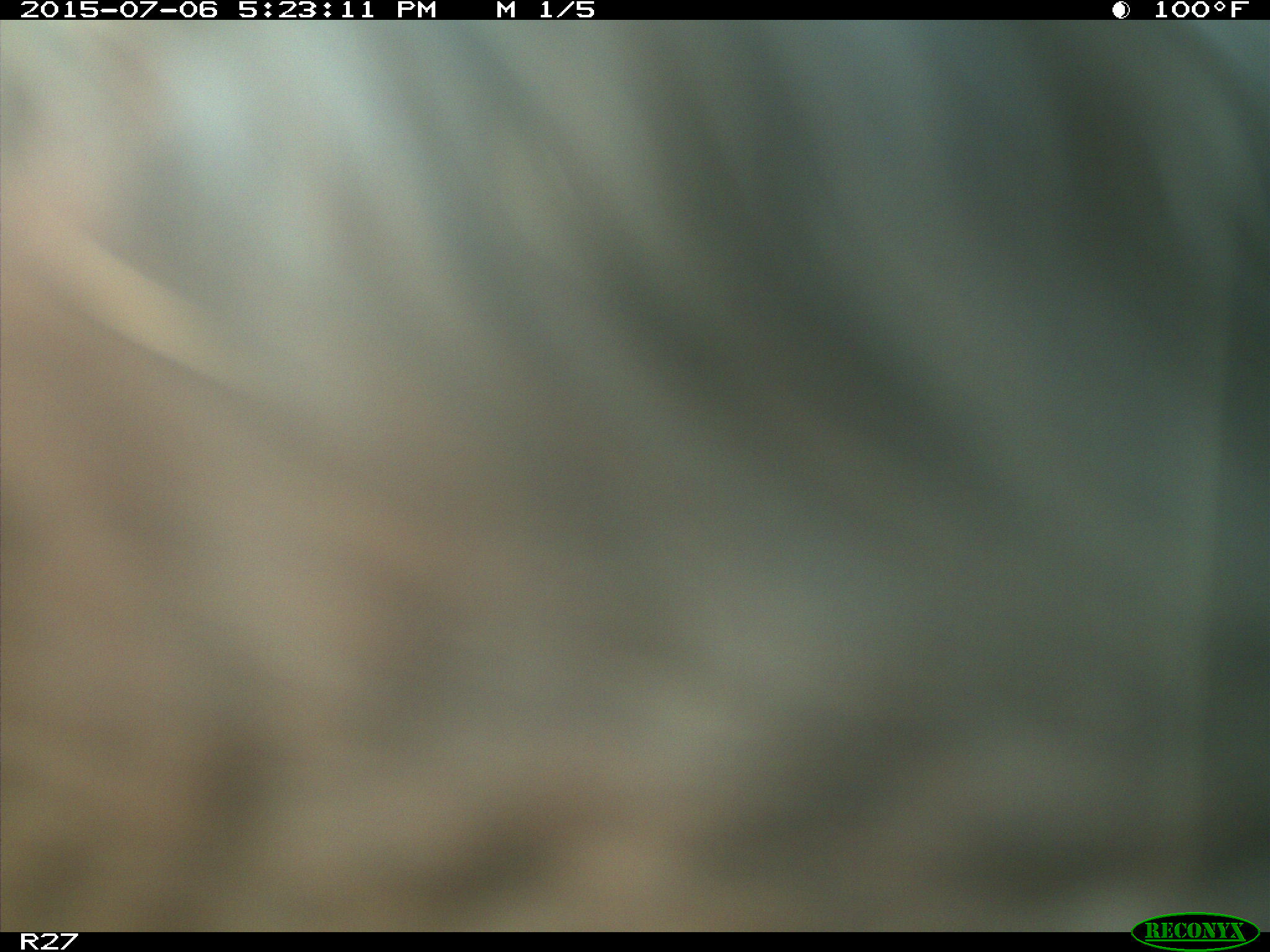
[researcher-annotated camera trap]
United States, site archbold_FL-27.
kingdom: Animalia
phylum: Chordata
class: Mammalia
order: Artiodactyla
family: Bovidae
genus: Bos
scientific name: Bos taurus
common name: domestic cow